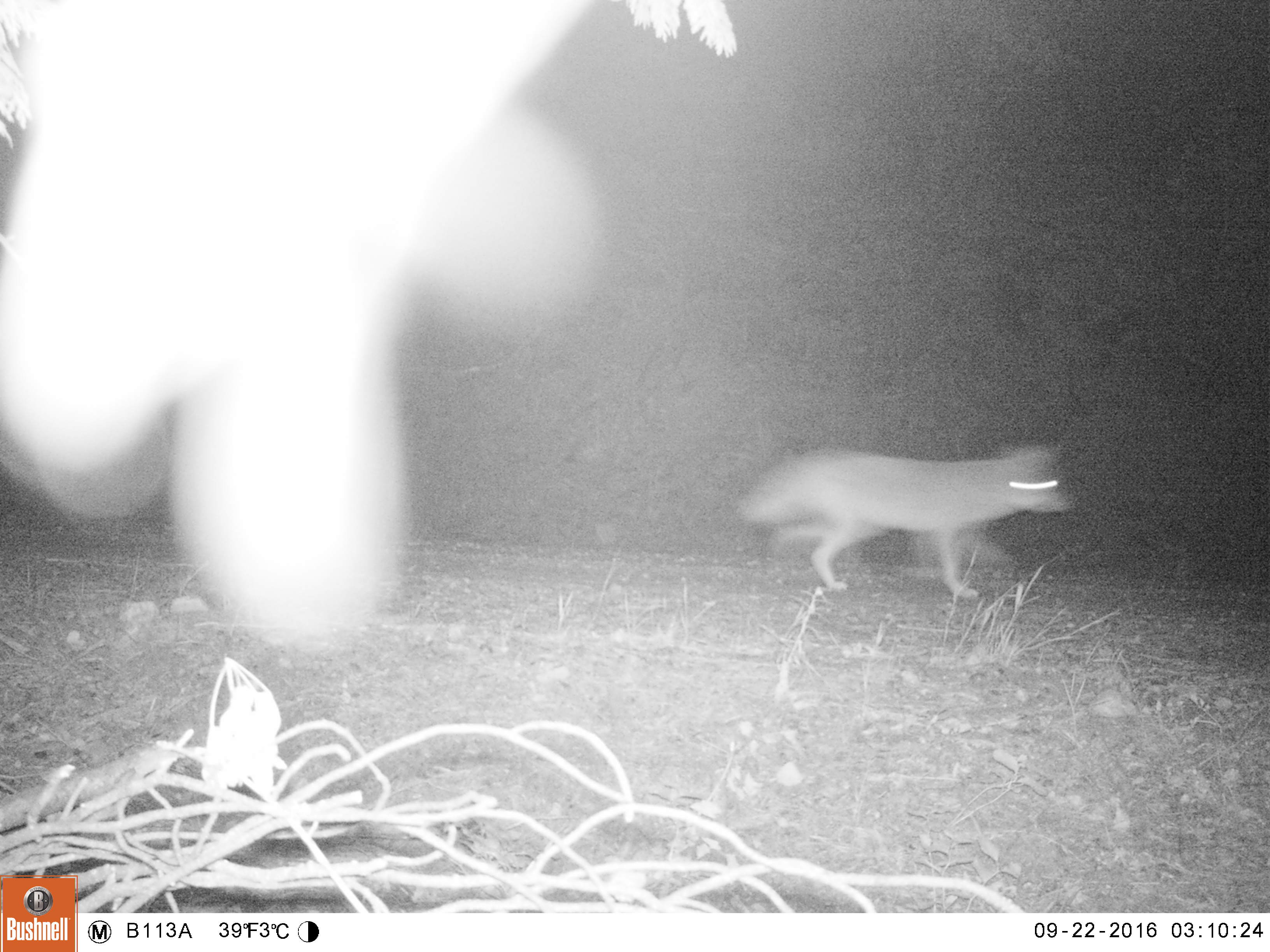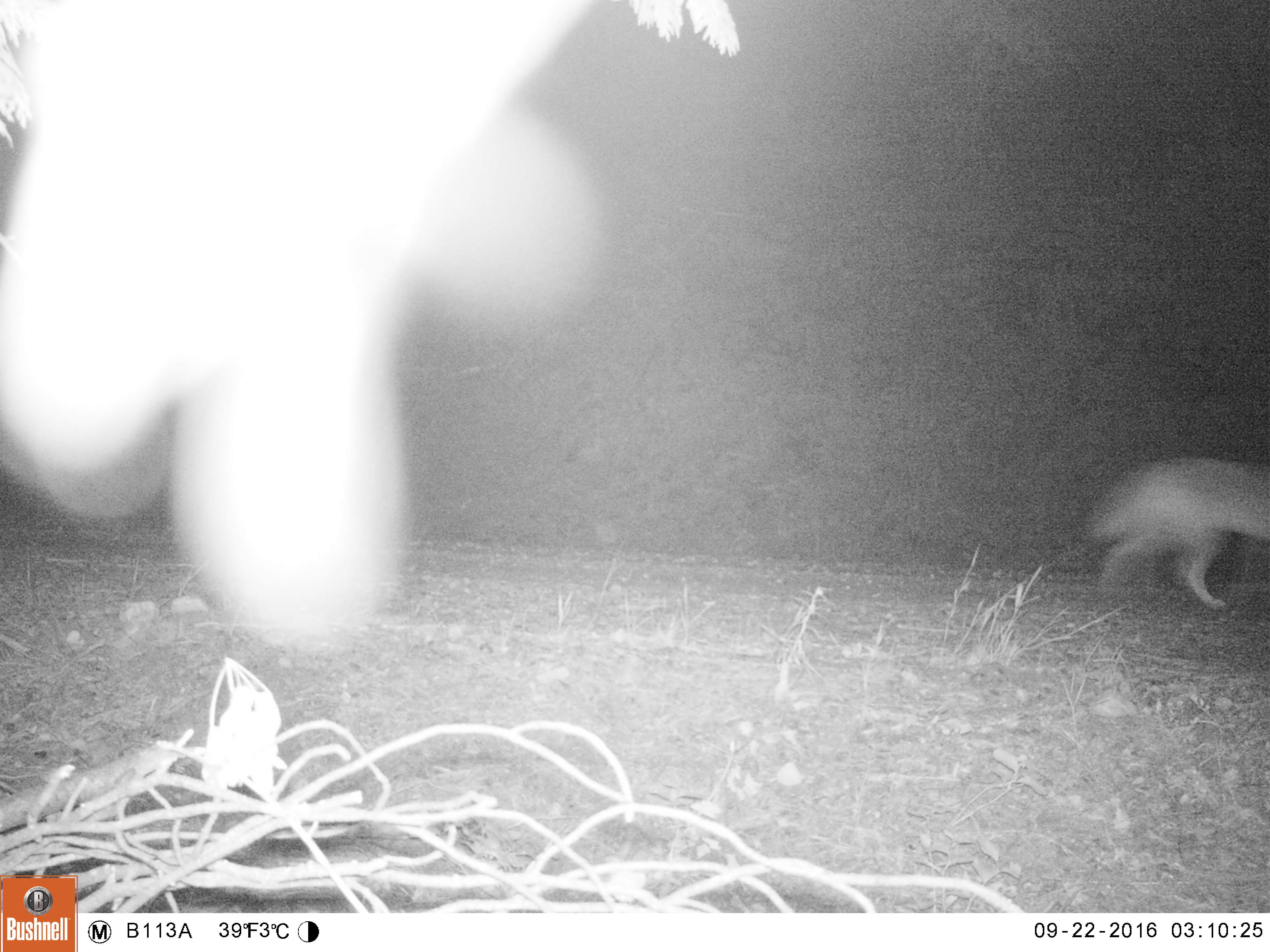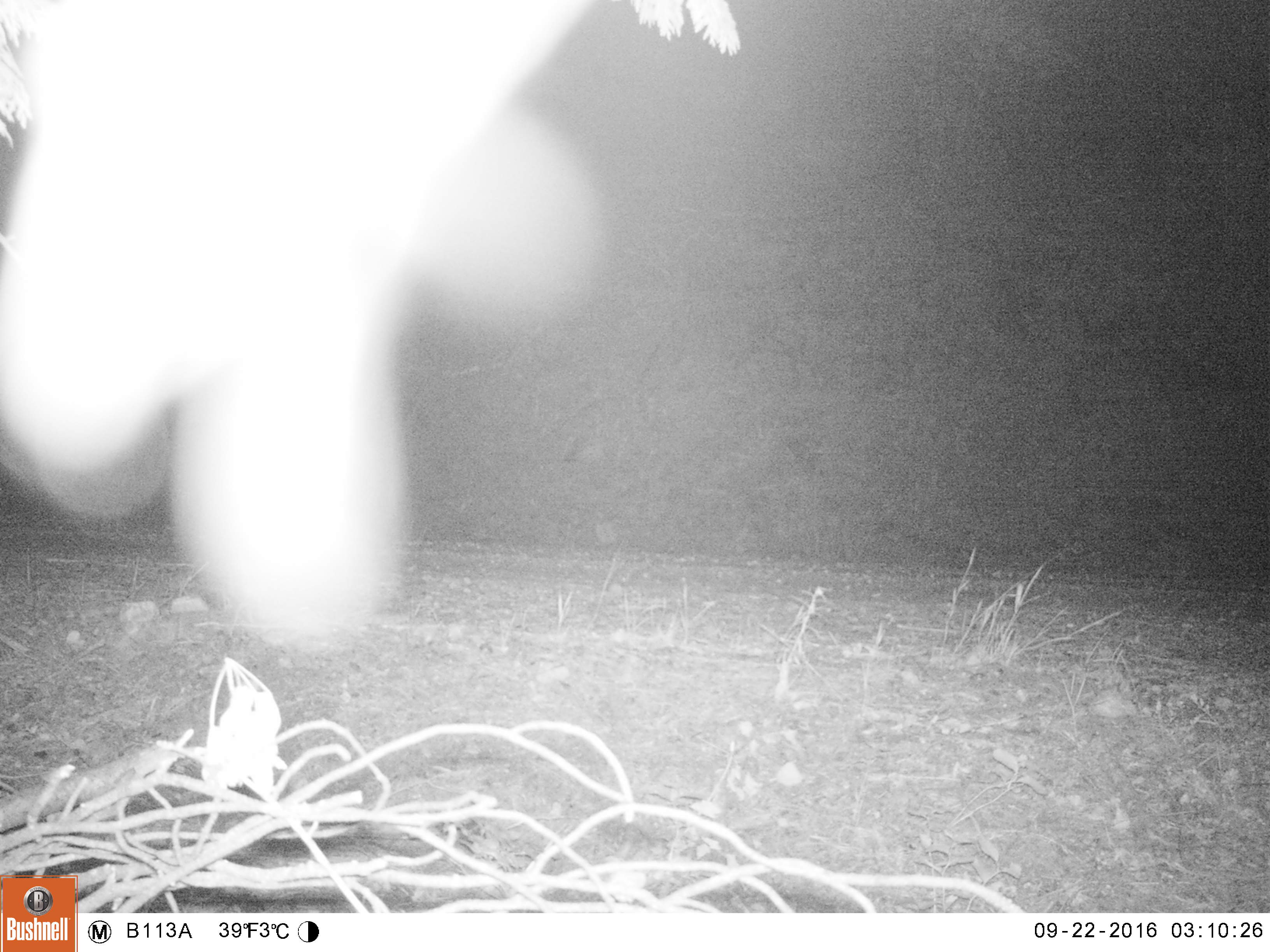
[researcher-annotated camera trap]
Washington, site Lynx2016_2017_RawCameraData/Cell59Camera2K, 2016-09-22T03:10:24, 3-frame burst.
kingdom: Animalia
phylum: Chordata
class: Mammalia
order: Carnivora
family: Canidae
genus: Canis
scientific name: Canis latrans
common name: coyote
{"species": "Canis latrans (coyote)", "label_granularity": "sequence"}